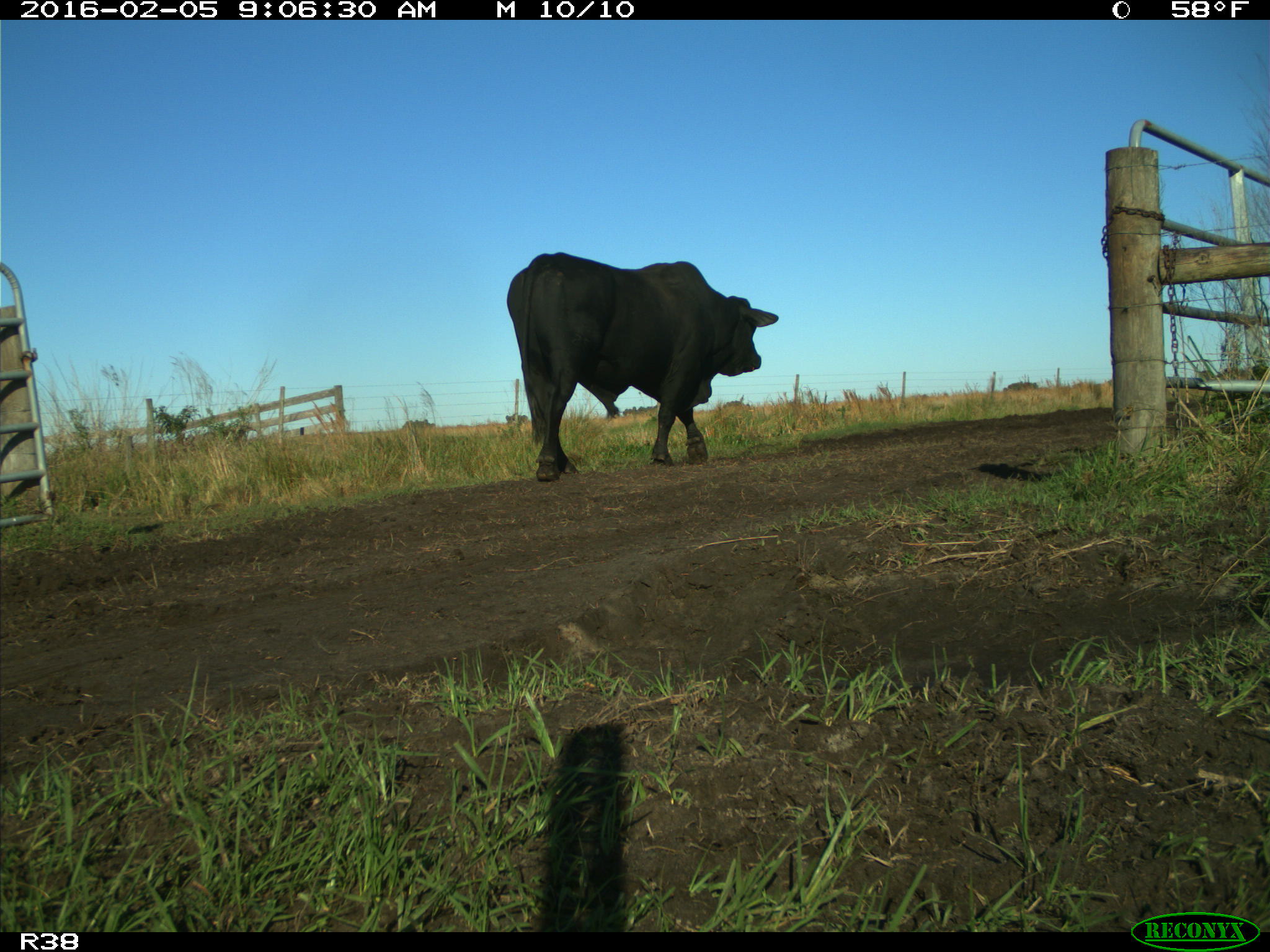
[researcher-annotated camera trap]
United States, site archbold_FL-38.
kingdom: Animalia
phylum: Chordata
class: Mammalia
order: Artiodactyla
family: Bovidae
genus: Bos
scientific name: Bos taurus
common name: domestic cow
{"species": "Bos taurus (domestic cow)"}